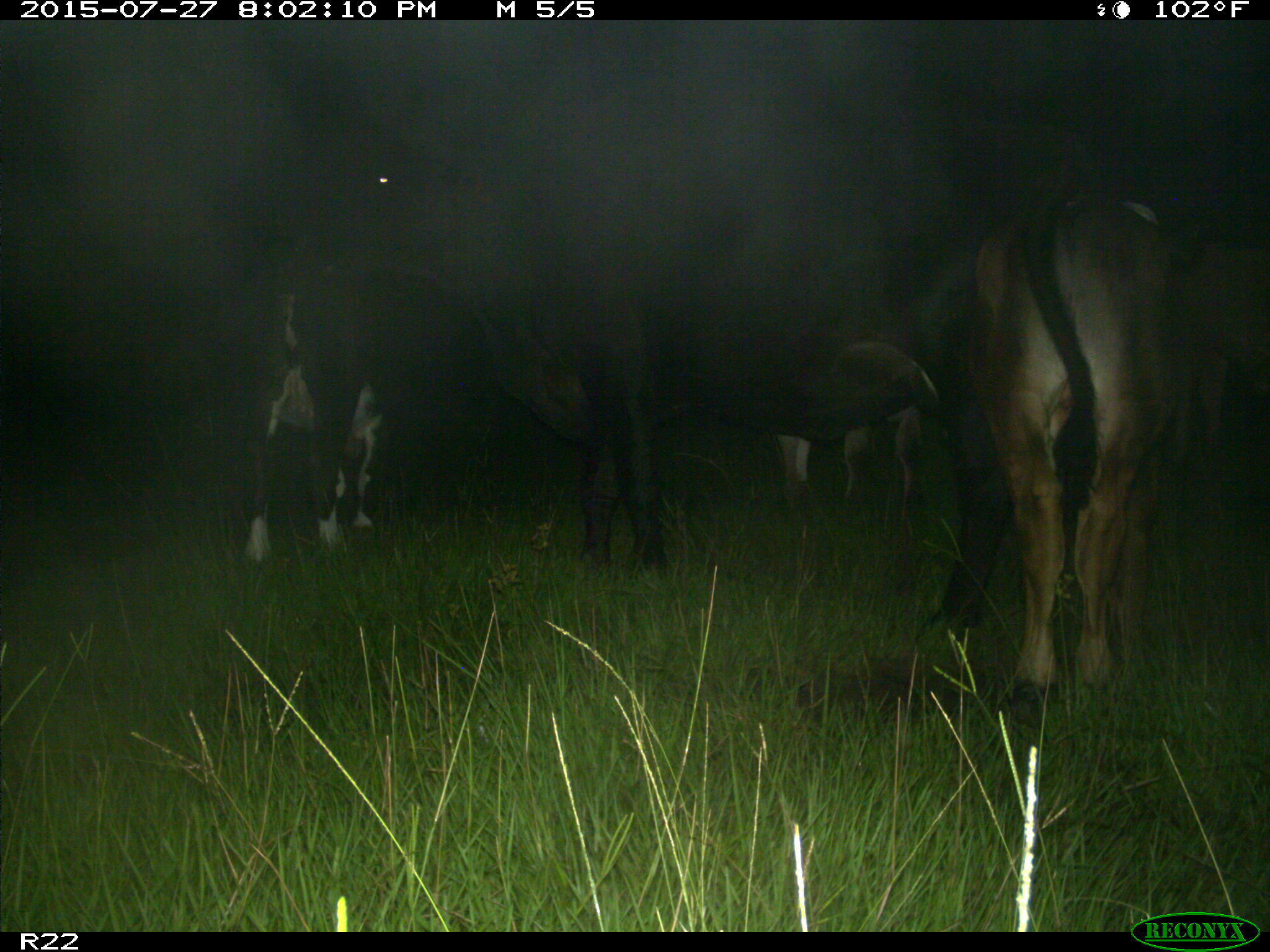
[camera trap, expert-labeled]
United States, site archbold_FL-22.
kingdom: Animalia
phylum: Chordata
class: Mammalia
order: Artiodactyla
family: Bovidae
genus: Bos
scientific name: Bos taurus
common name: domestic cow